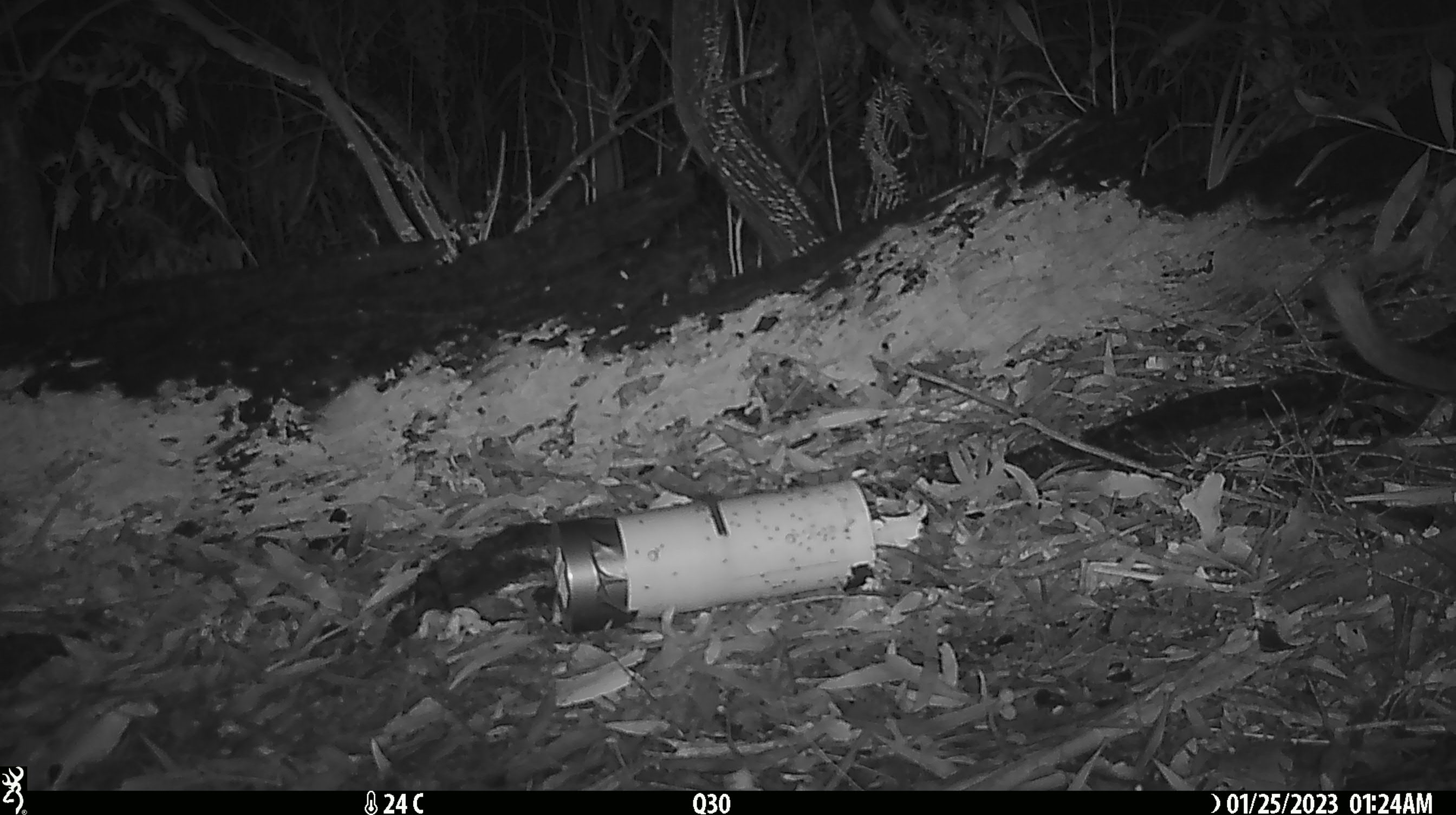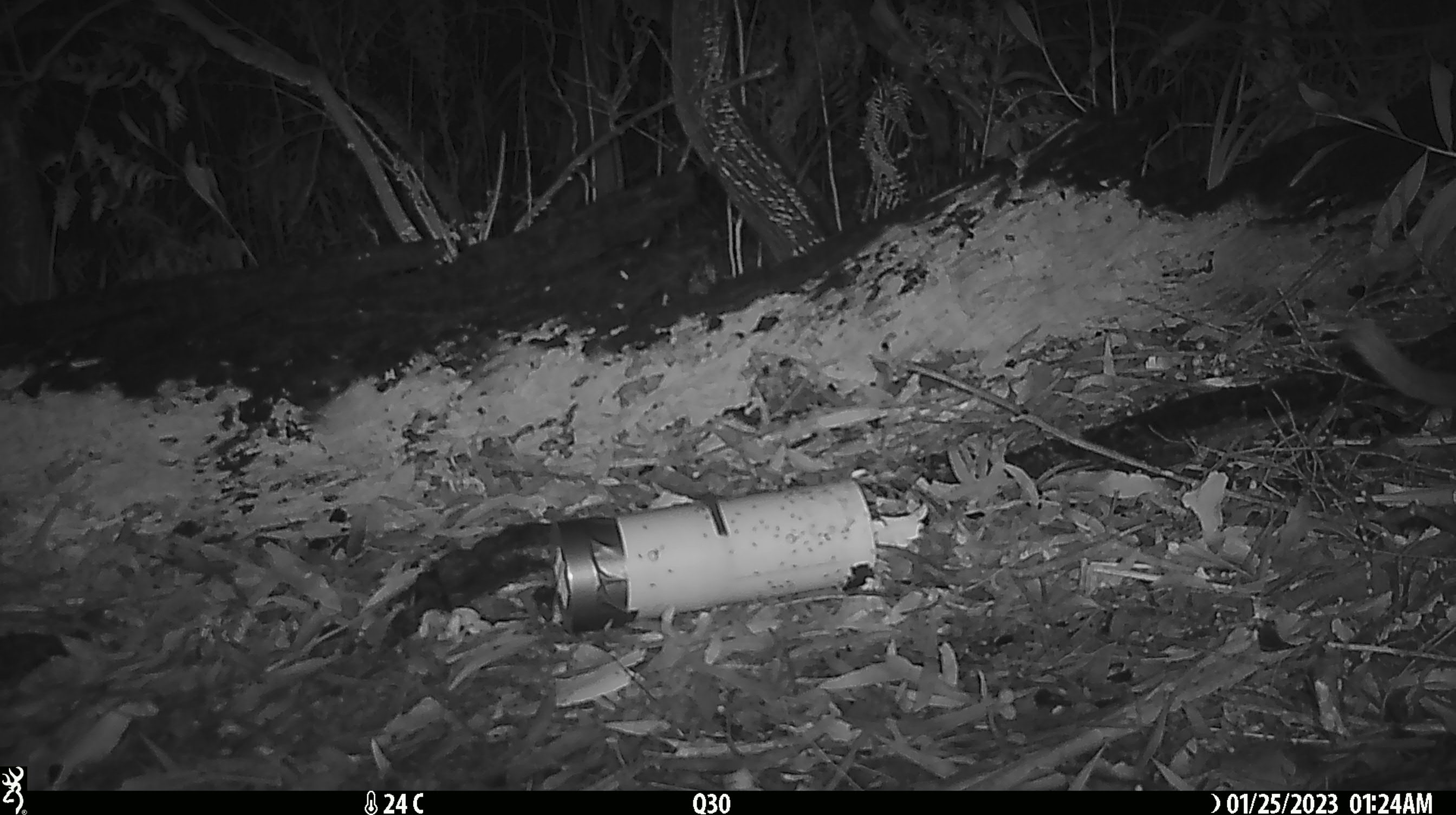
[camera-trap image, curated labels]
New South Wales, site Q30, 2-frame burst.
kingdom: Animalia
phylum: Chordata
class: Mammalia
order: Dasyuromorphia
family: Dasyuridae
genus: Dasyurus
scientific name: Dasyurus maculatus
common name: spotted-tailed quoll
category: quoll